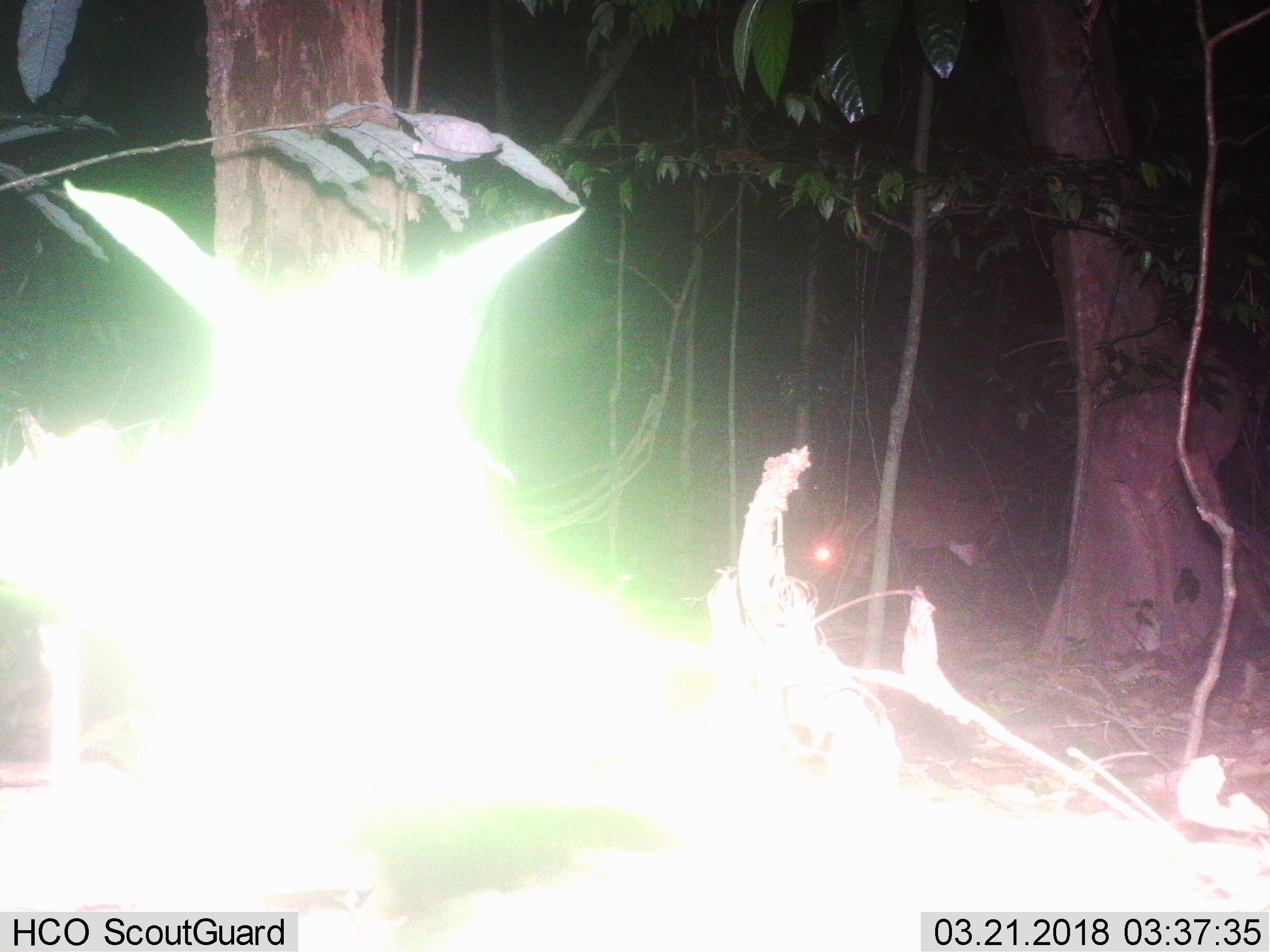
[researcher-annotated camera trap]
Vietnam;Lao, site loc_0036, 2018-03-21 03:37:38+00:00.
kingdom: Animalia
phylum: Chordata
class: Mammalia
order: Artiodactyla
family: Cervidae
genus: Muntiacus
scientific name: Muntiacus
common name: muntjacs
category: unidentified muntjac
Unidentified muntjac (muntjacs) (Muntiacus). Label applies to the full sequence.